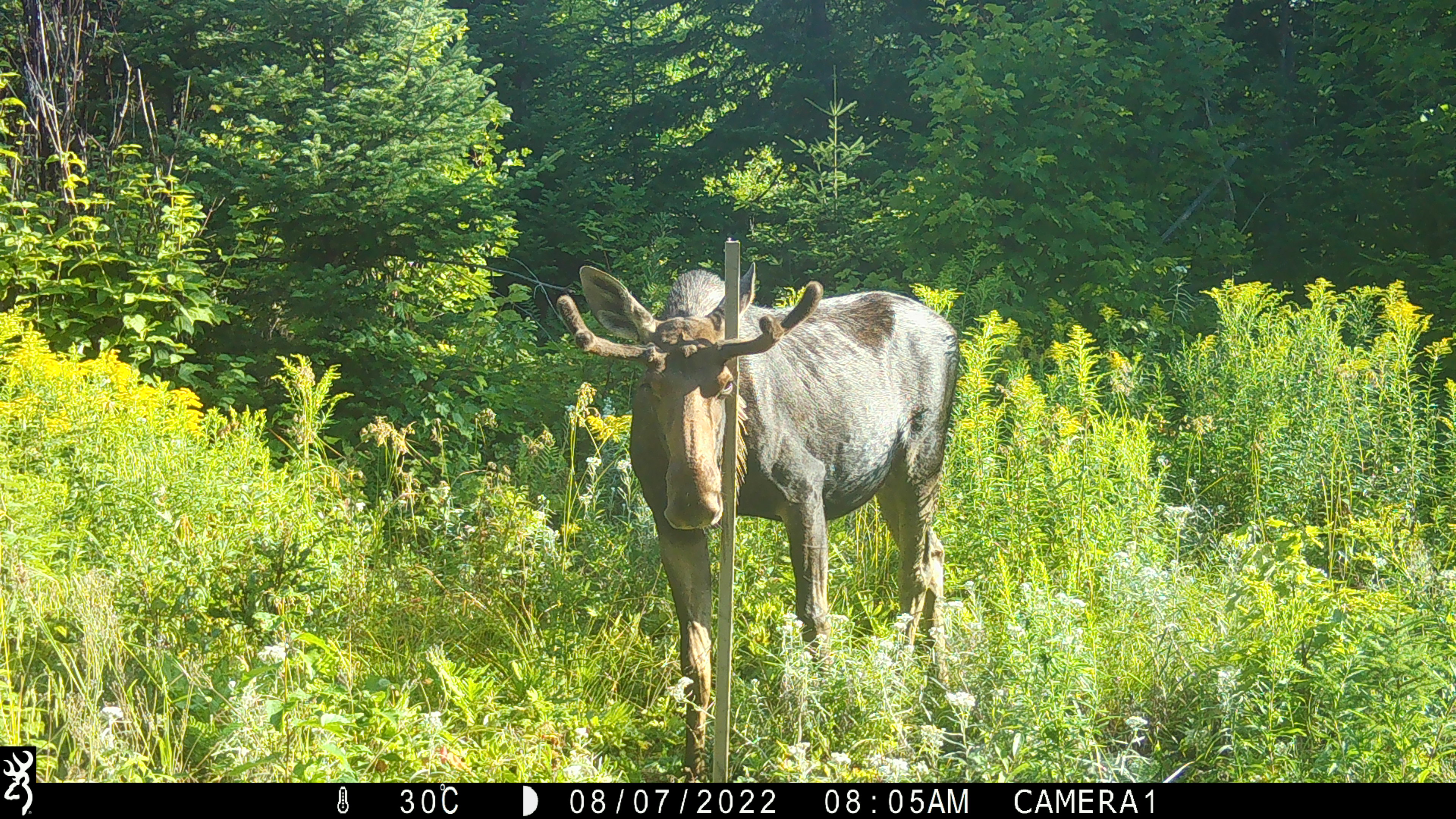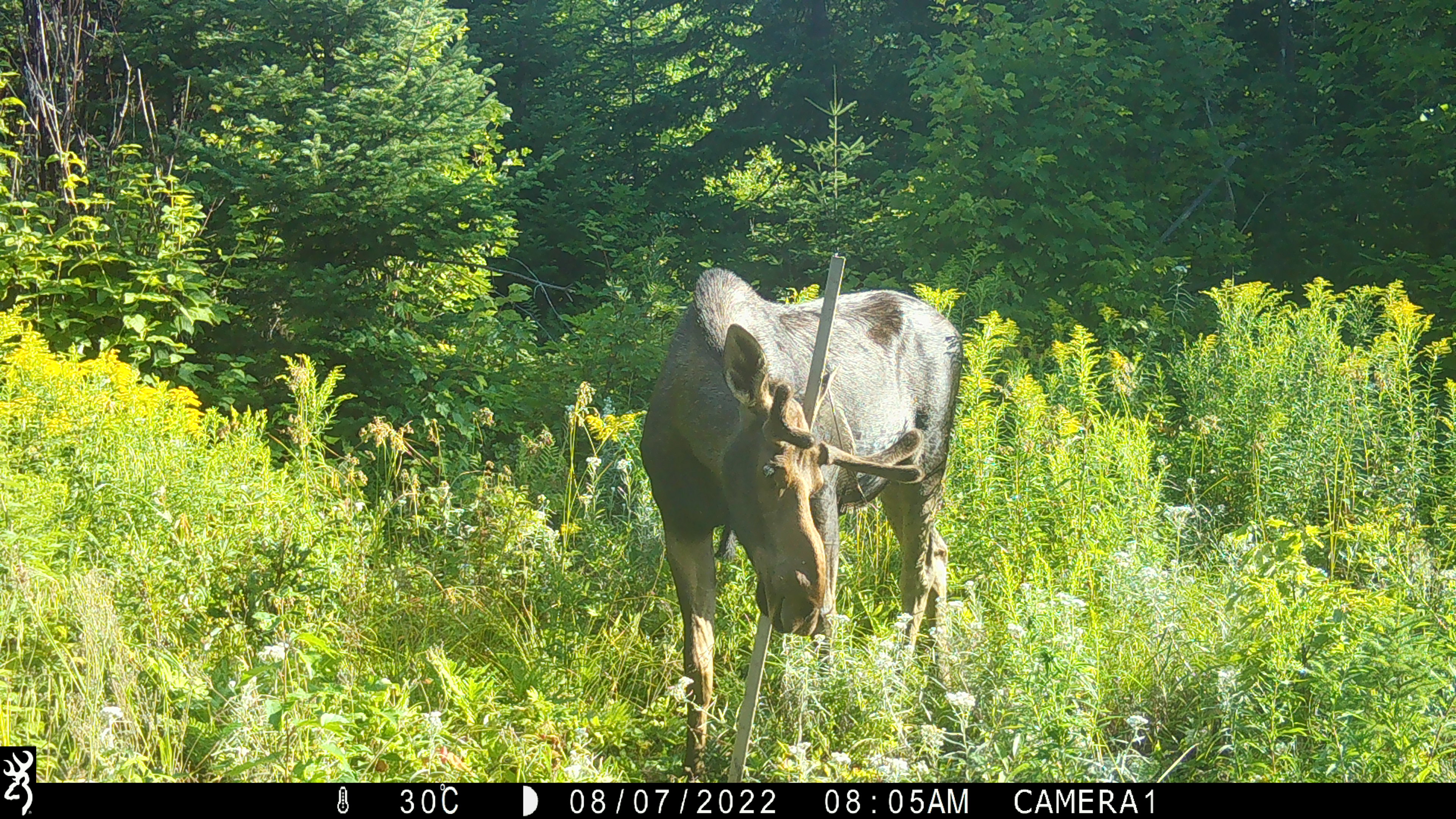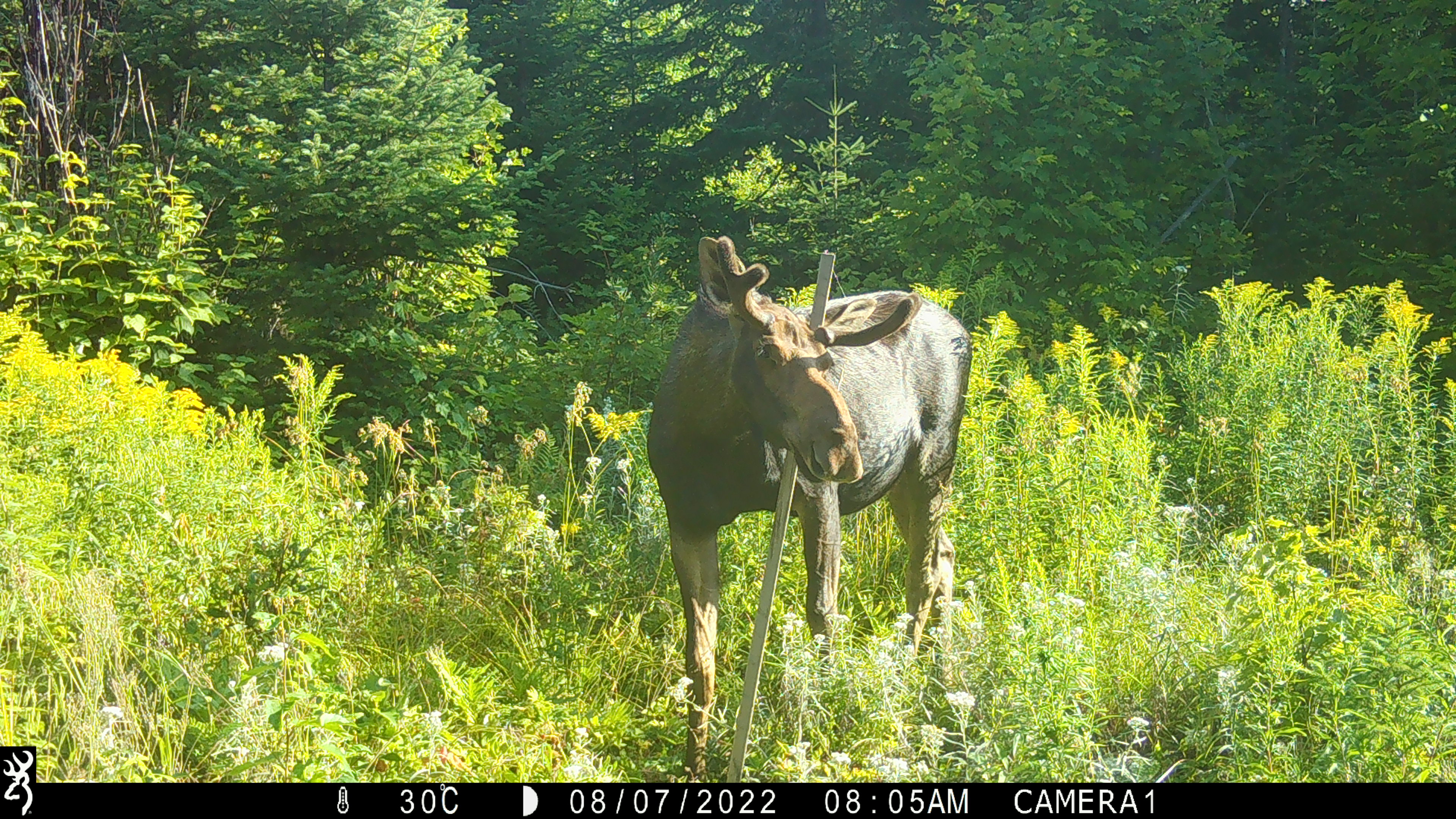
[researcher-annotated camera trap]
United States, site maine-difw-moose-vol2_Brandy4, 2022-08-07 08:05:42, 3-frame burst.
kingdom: Animalia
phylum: Chordata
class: Mammalia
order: Artiodactyla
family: Cervidae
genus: Alces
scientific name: Alces alces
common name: moose